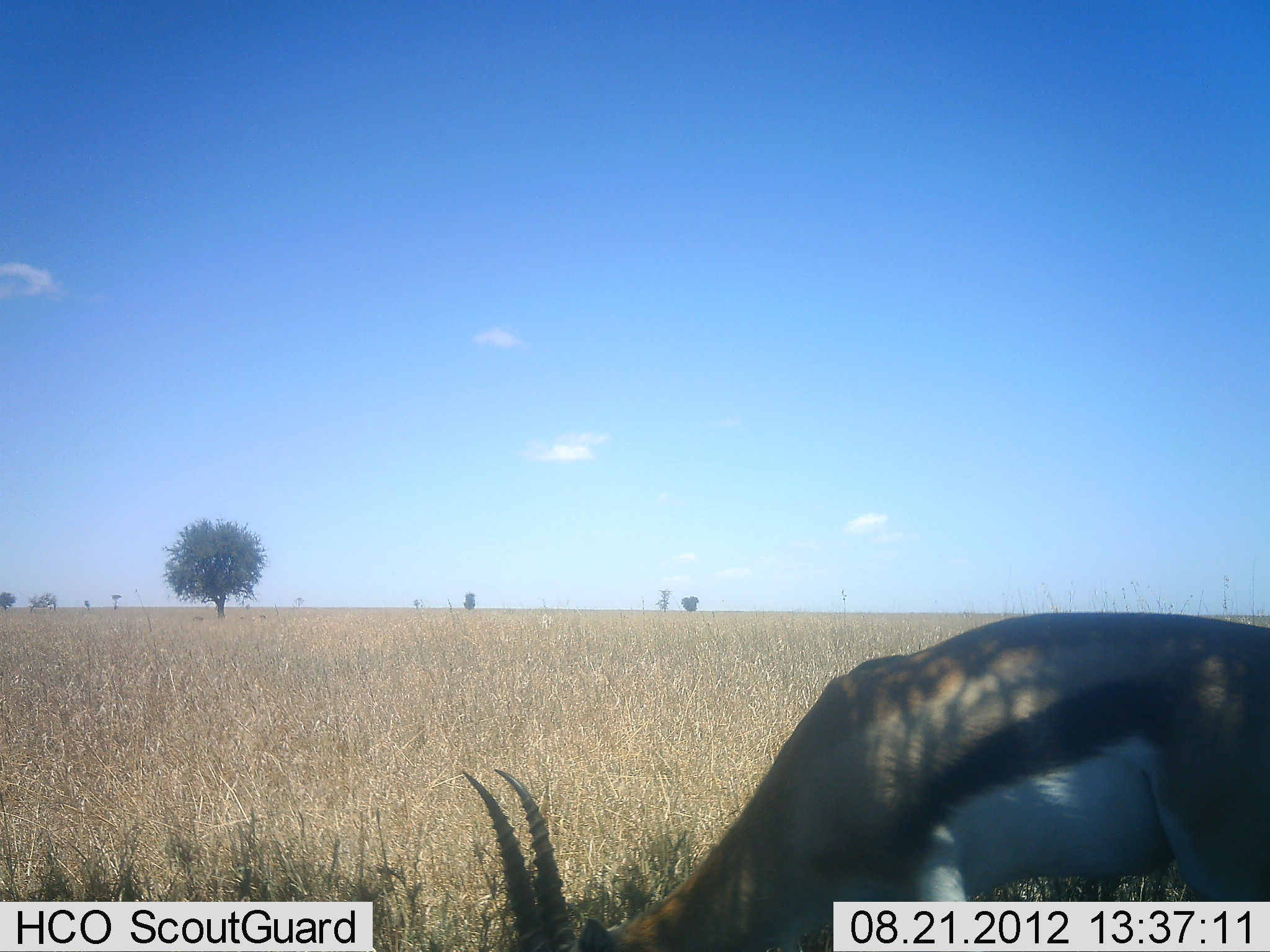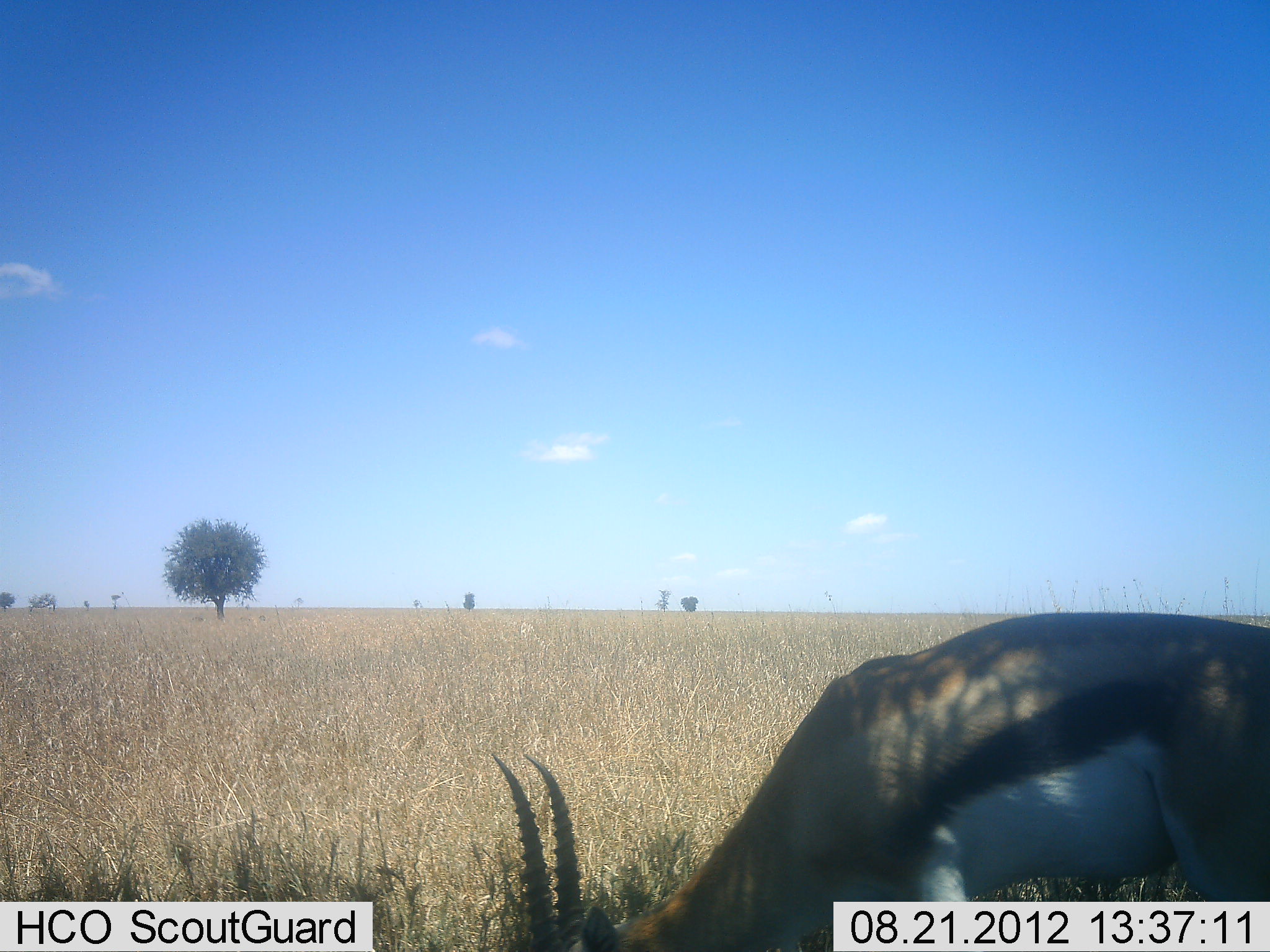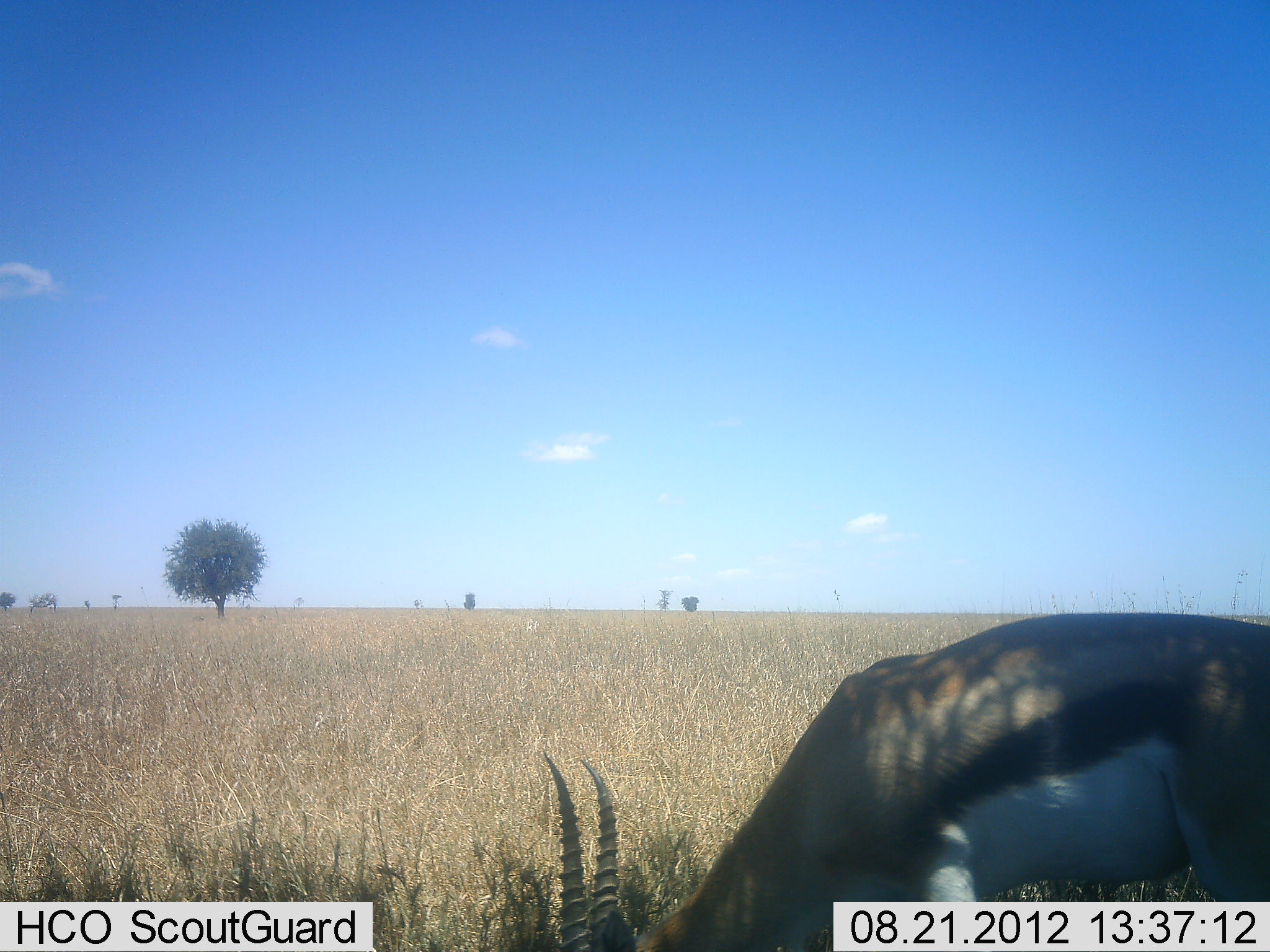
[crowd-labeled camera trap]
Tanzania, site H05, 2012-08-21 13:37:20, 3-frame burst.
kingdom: Animalia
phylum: Chordata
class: Mammalia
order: Artiodactyla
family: Bovidae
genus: Eudorcas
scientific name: Eudorcas thomsonii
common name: thomson's gazelle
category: gazellethomsons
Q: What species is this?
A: Gazellethomsons (thomson's gazelle) (Eudorcas thomsonii).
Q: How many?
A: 1.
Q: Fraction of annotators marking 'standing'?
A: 40%.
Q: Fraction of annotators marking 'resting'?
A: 0%.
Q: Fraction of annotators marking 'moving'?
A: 0%.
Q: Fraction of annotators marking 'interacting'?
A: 0%.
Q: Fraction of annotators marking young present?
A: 0%.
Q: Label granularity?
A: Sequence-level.